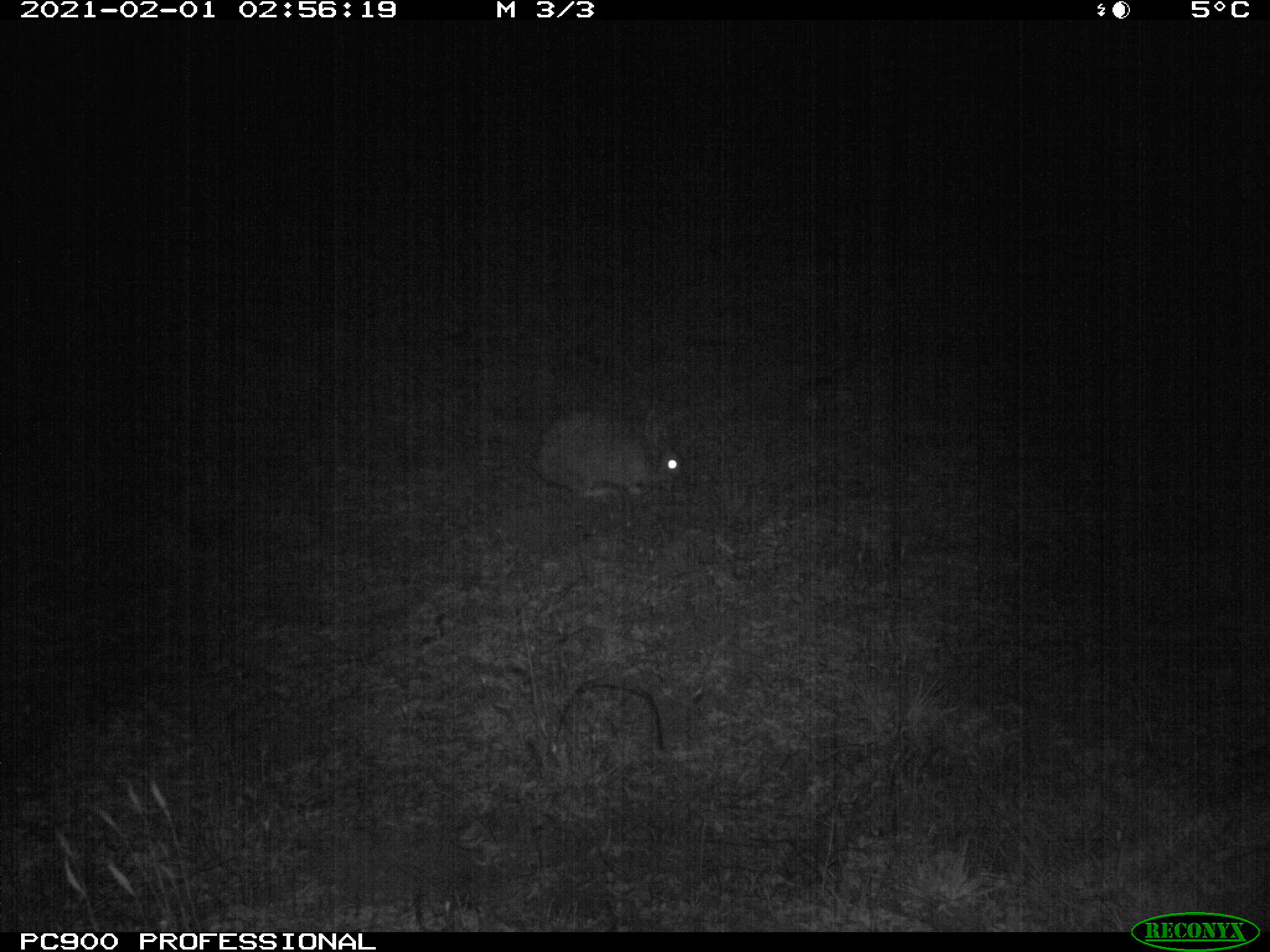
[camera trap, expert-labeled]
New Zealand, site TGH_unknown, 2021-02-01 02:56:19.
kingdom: Animalia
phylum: Chordata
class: Mammalia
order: Lagomorpha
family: Leporidae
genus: Oryctolagus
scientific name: Oryctolagus cuniculus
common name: european rabbit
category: rabbit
Rabbit (european rabbit) (Oryctolagus cuniculus).